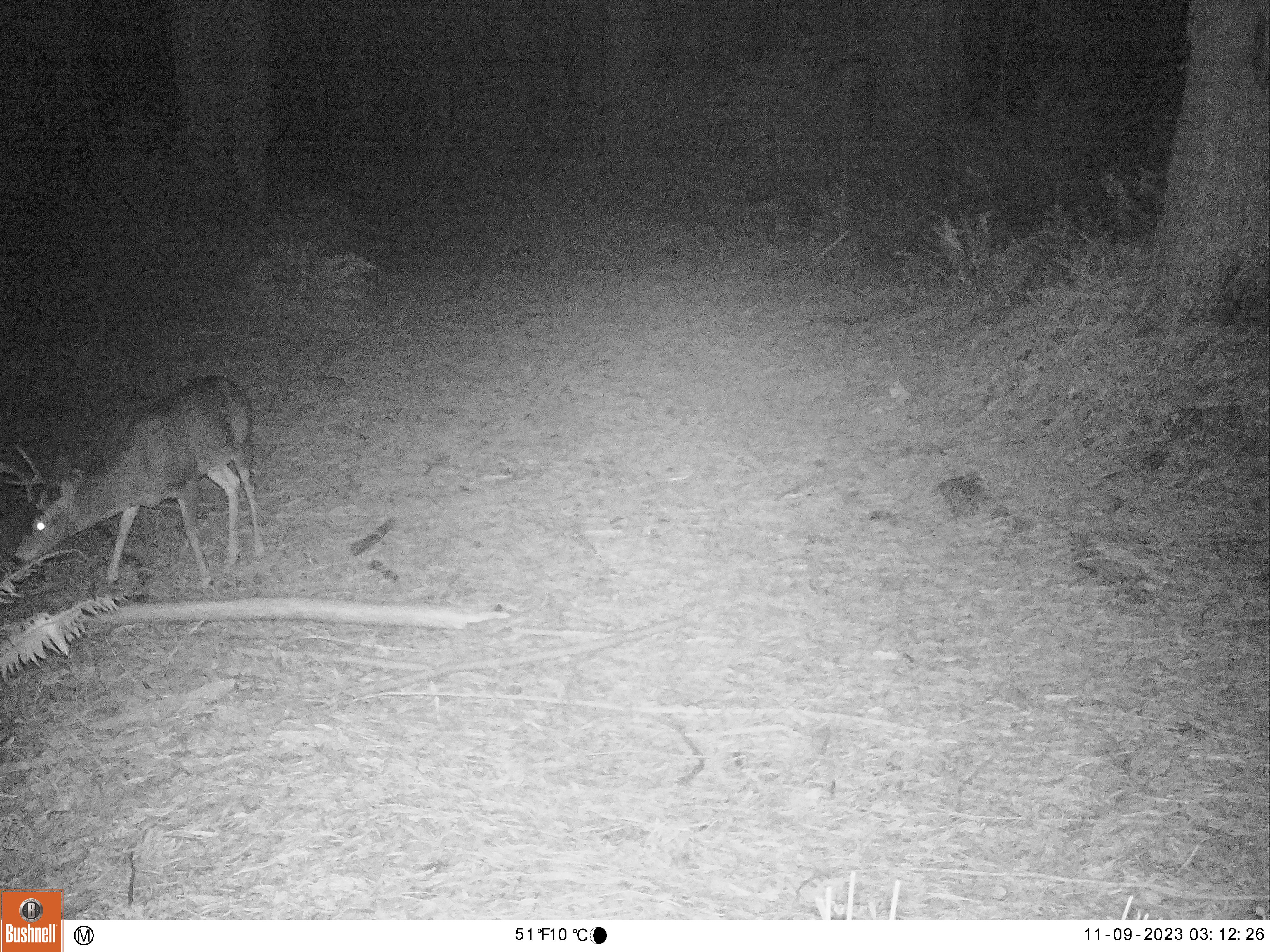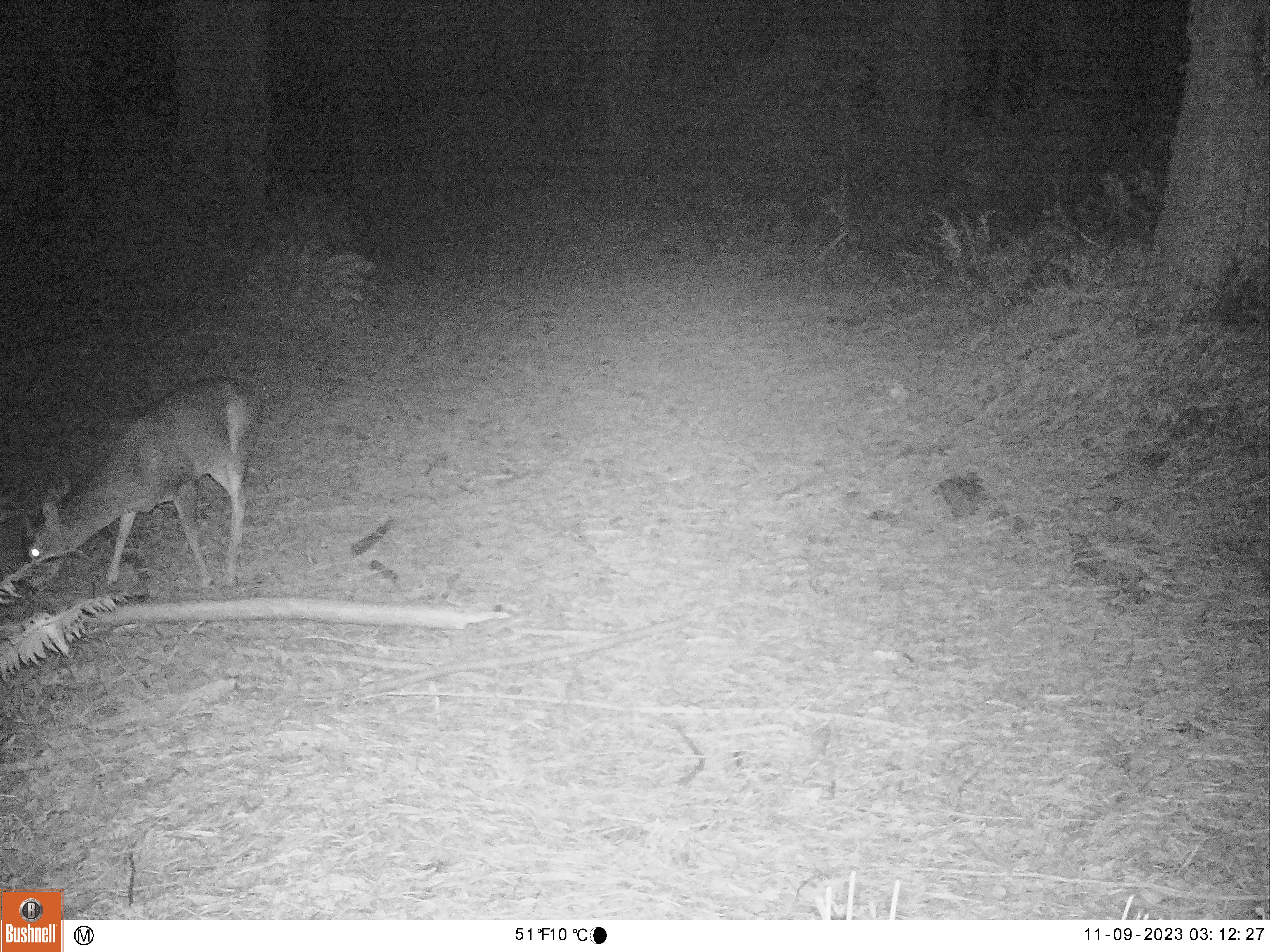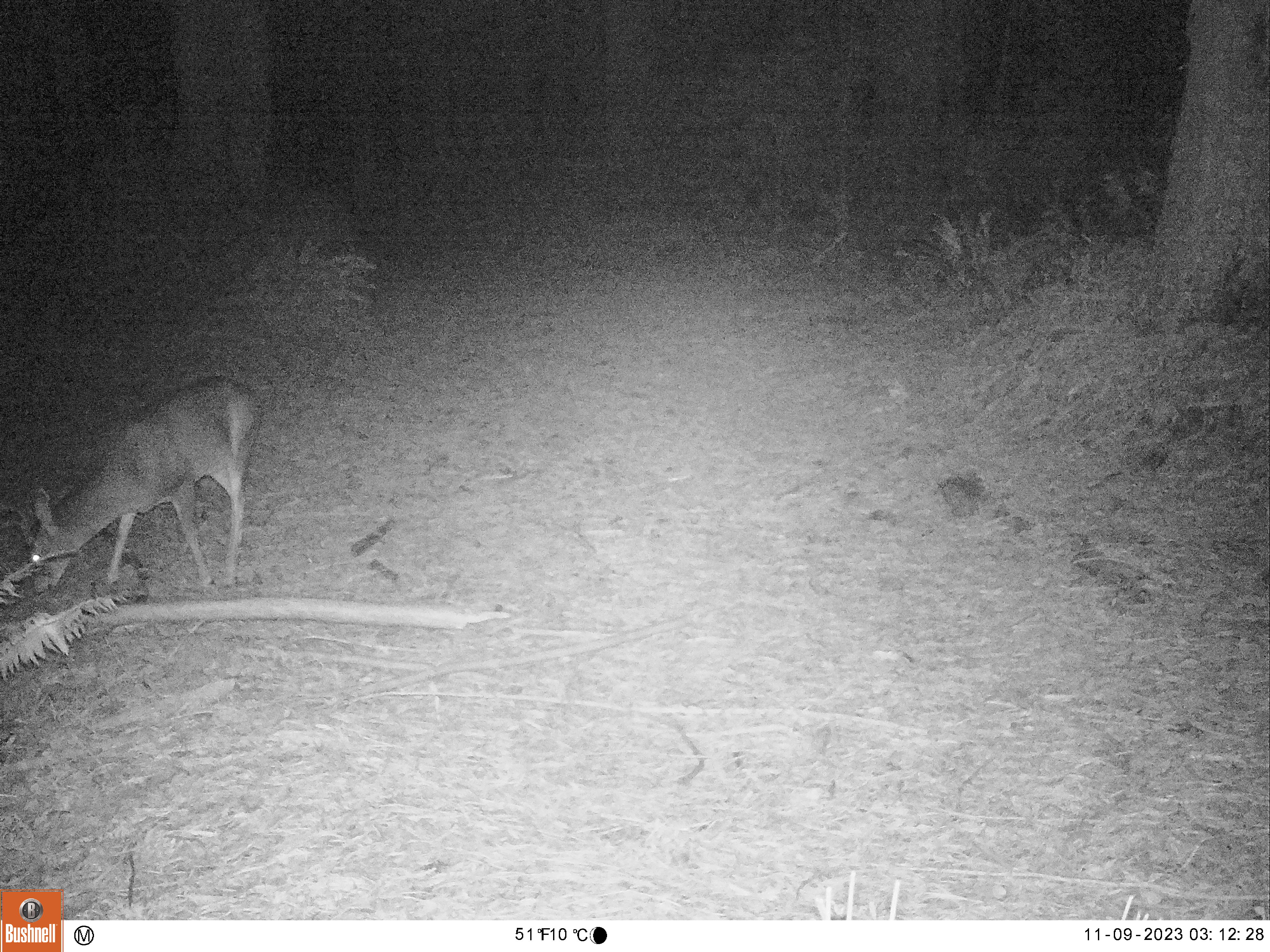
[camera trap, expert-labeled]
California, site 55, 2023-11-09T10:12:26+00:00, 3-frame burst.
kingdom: Animalia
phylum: Chordata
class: Mammalia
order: Artiodactyla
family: Cervidae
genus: Odocoileus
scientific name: Odocoileus hemionus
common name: mule deer